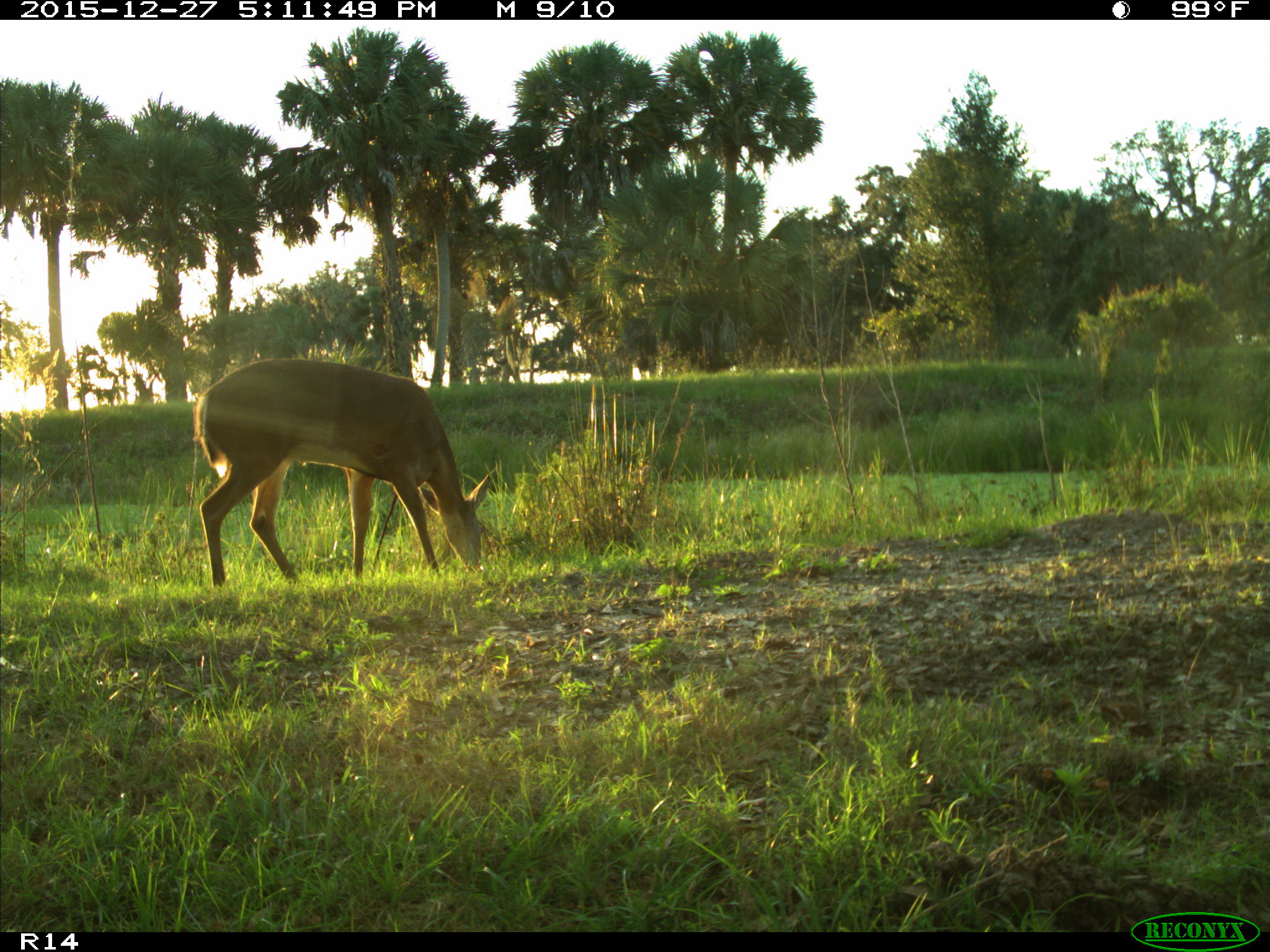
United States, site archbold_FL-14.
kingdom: Animalia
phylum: Chordata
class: Mammalia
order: Artiodactyla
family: Cervidae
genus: Odocoileus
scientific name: Odocoileus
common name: deer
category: unidentified deer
Unidentified deer (deer) (Odocoileus).